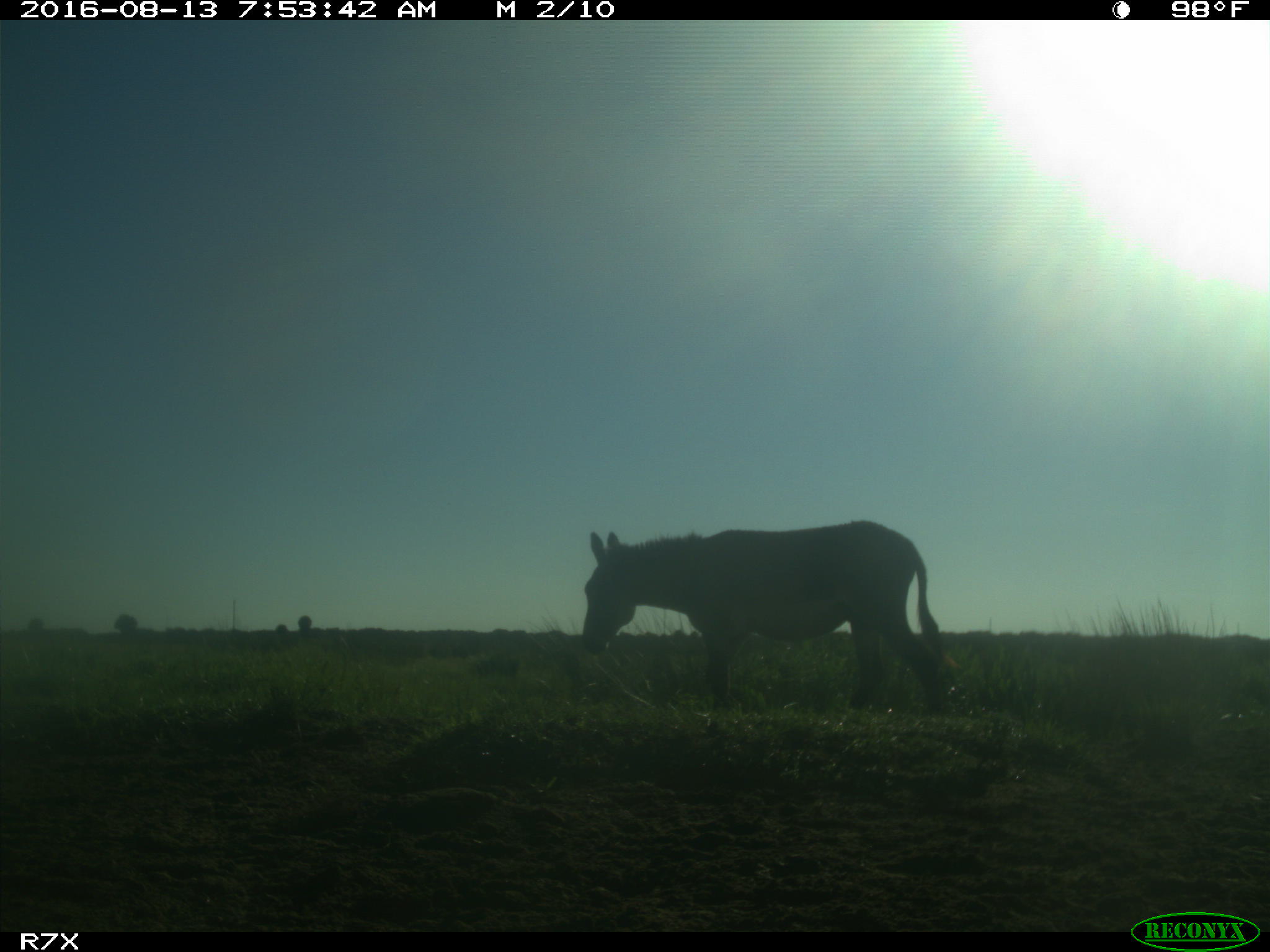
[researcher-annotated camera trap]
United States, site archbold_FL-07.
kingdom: Animalia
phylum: Chordata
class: Mammalia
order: Perissodactyla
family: Equidae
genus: Equus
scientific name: Equus africanus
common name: african wild ass